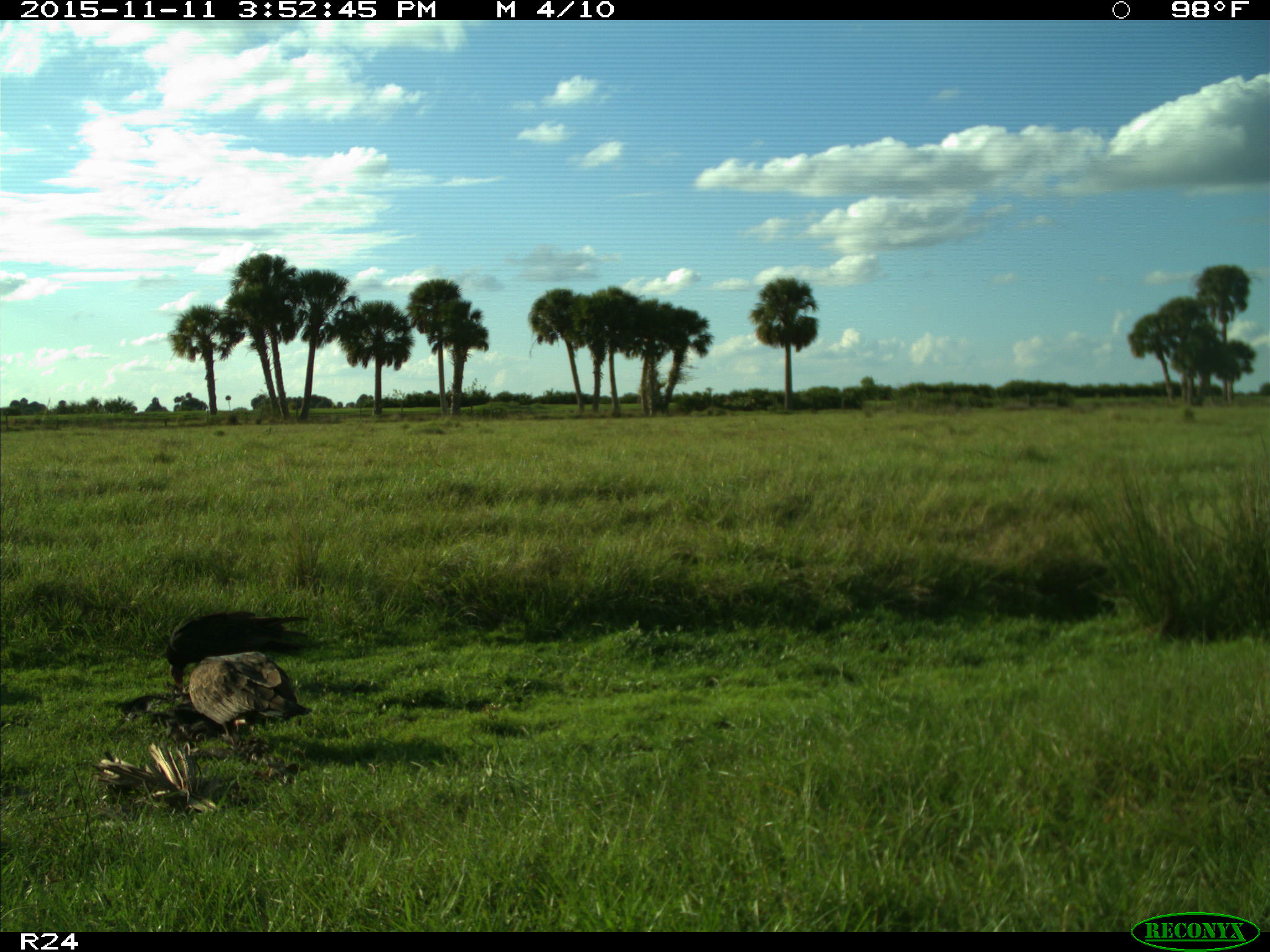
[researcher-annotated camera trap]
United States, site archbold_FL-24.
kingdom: Animalia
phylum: Chordata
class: Aves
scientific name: Aves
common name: birds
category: unidentified bird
Unidentified bird (birds) (Aves).